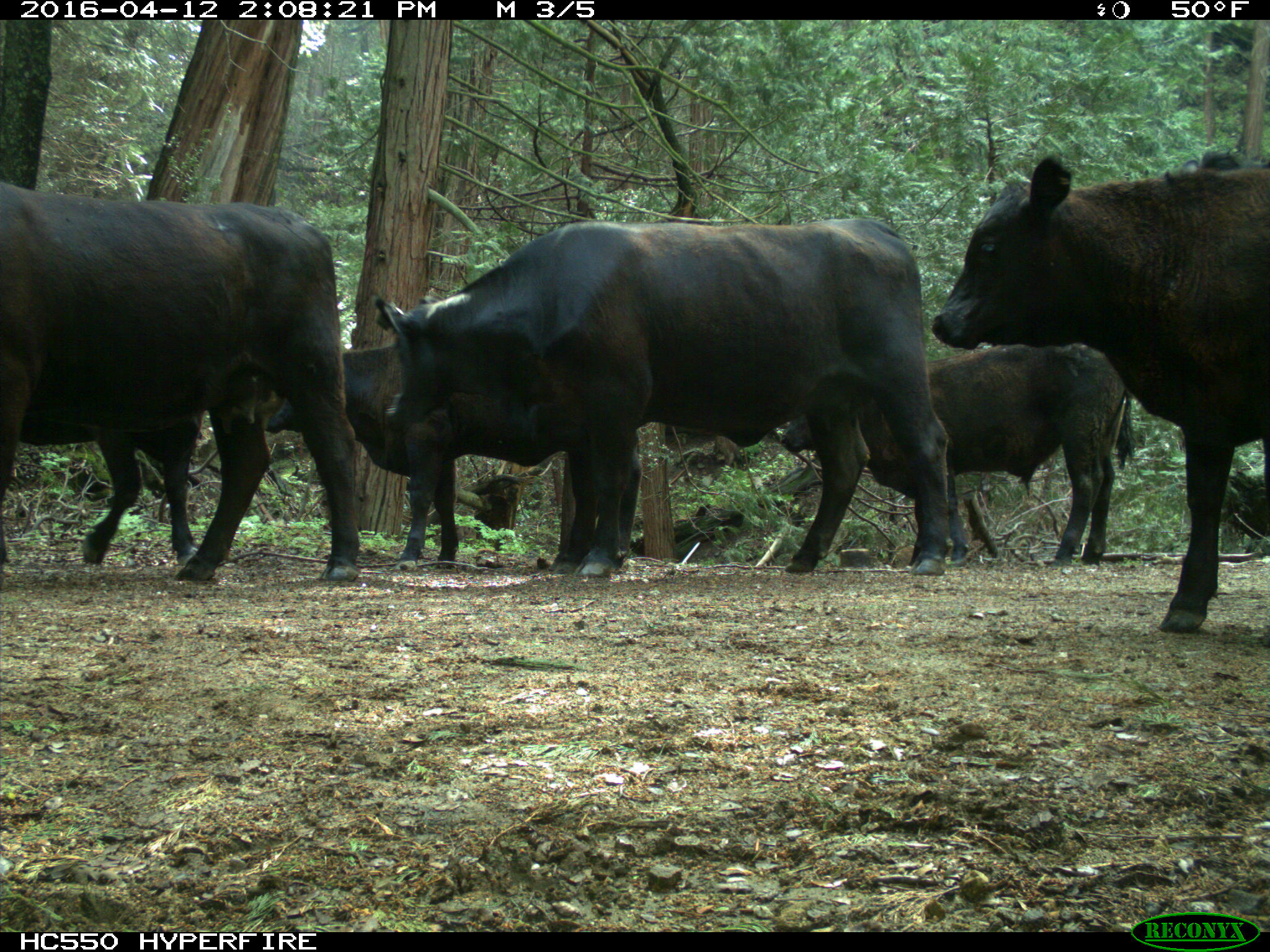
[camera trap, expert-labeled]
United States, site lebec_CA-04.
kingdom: Animalia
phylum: Chordata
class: Mammalia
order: Artiodactyla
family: Bovidae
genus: Bos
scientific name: Bos taurus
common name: domestic cow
Bos taurus (domestic cow).